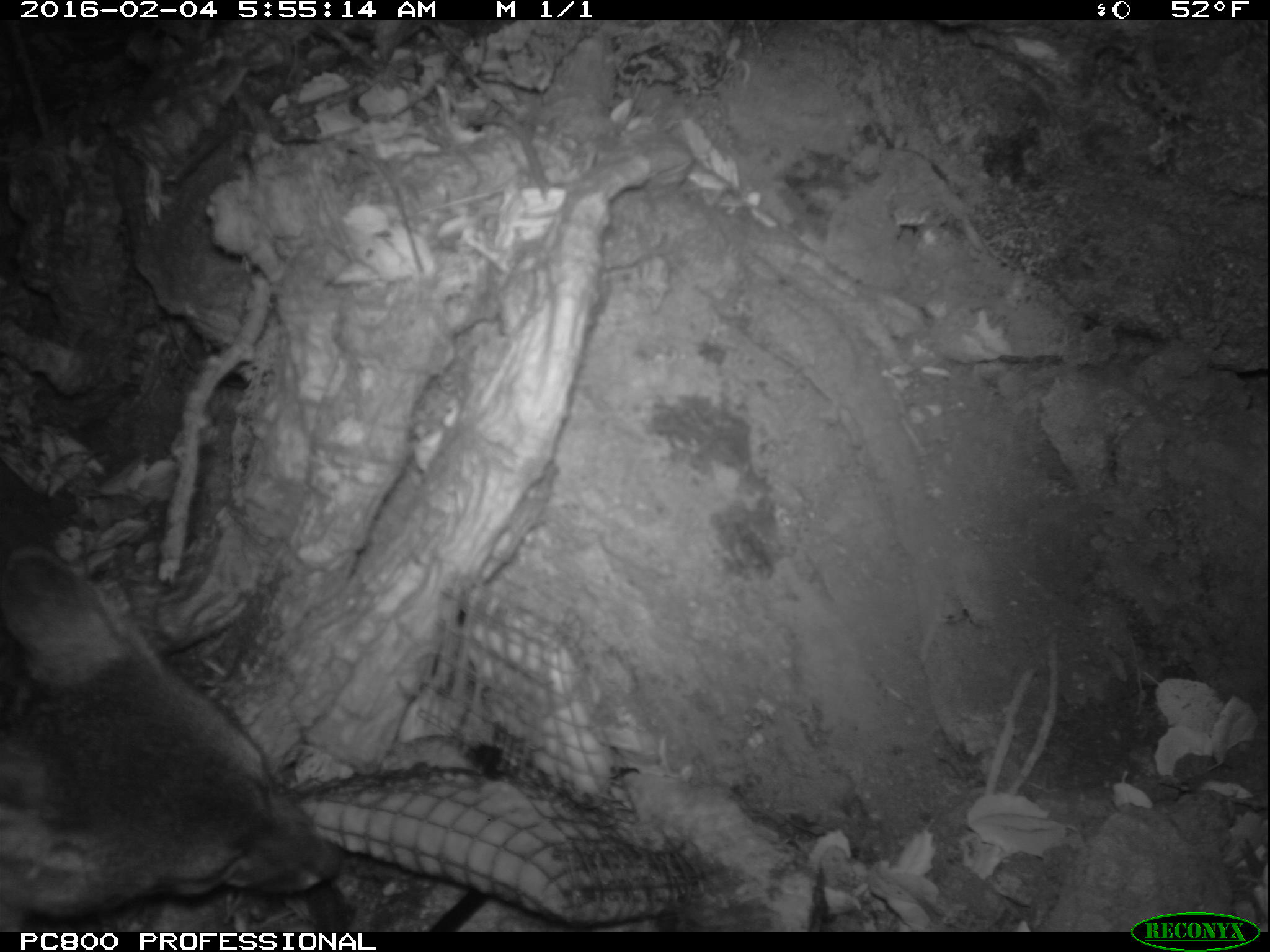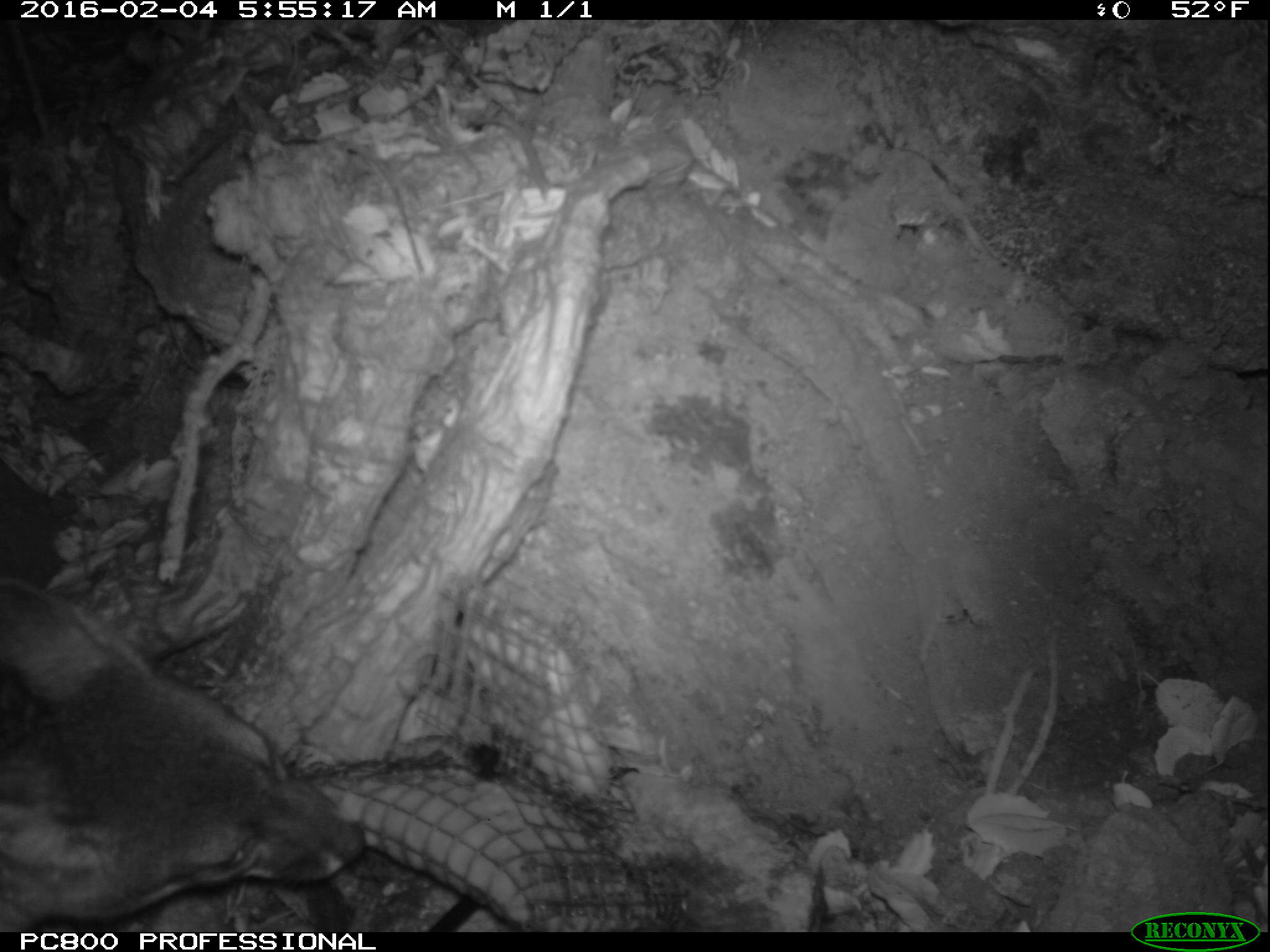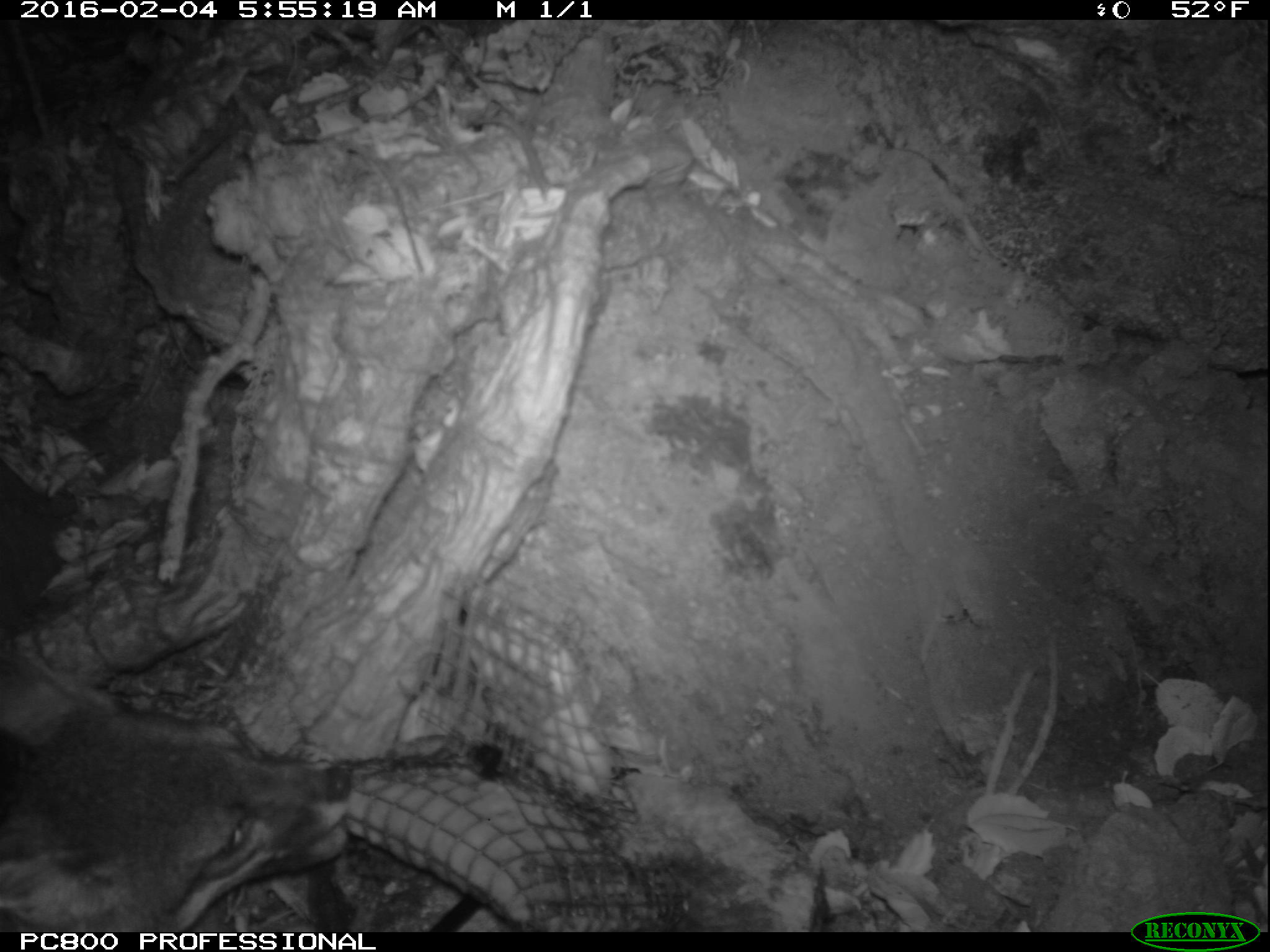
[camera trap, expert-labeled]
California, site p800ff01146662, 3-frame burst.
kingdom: Animalia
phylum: Chordata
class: Mammalia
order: Carnivora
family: Canidae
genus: Urocyon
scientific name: Urocyon littoralis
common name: island fox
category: fox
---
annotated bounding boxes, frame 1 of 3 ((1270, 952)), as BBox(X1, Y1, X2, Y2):
fox: BBox(0, 550, 338, 932)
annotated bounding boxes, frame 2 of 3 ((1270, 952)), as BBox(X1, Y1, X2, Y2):
fox: BBox(0, 579, 364, 932)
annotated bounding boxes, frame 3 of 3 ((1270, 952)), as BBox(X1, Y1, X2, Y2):
fox: BBox(0, 621, 350, 930)